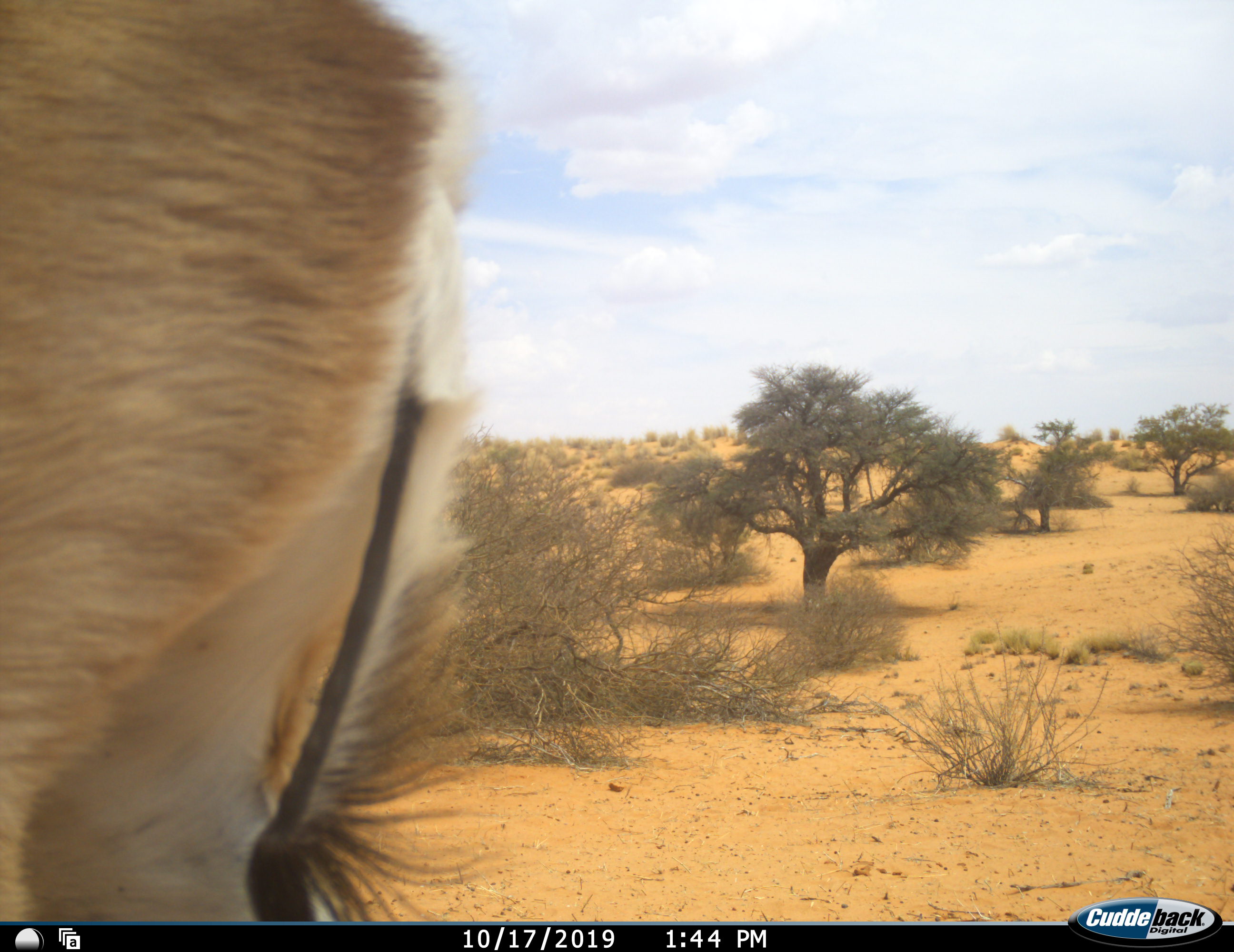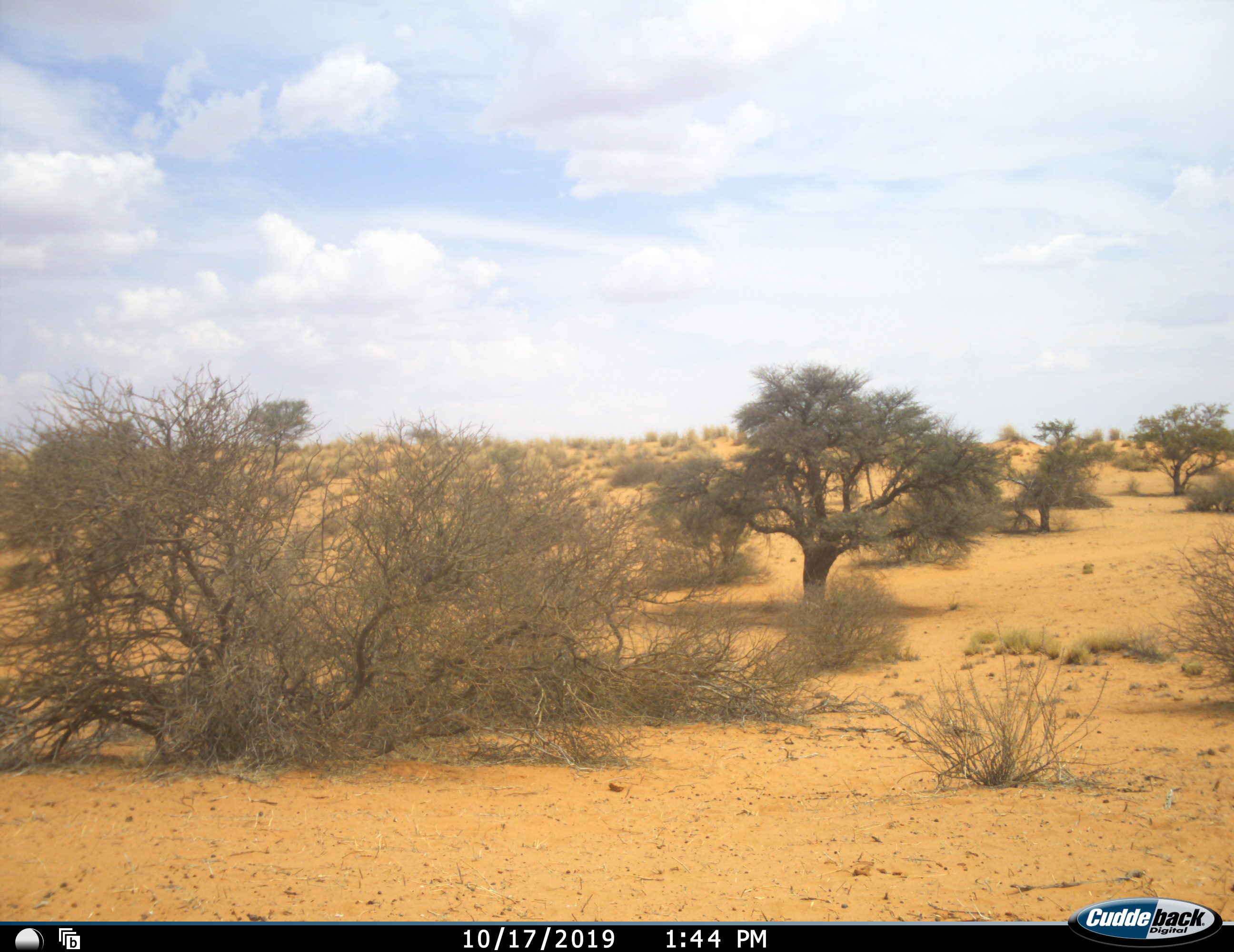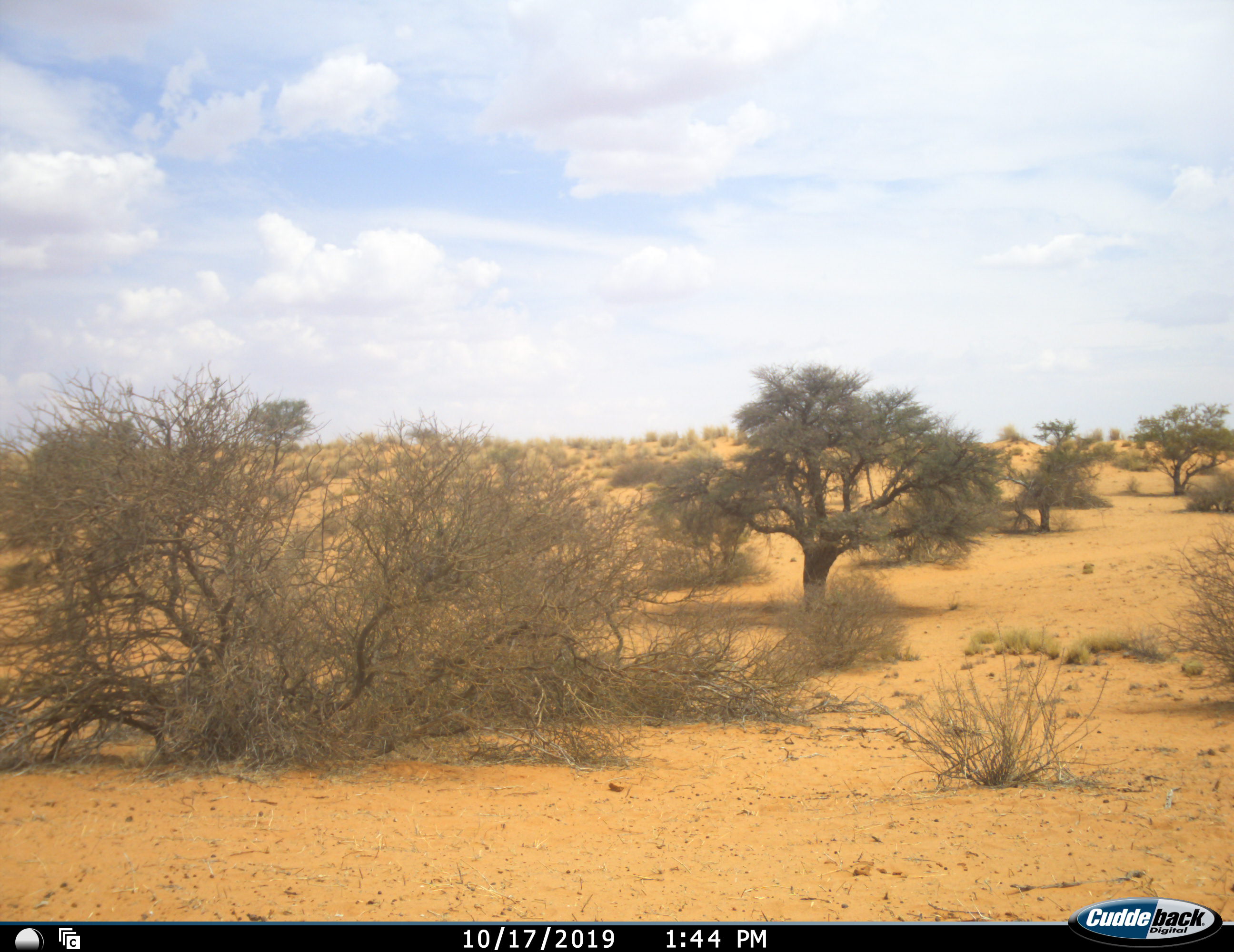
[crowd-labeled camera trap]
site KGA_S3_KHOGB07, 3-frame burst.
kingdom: Animalia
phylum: Chordata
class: Mammalia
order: Artiodactyla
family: Bovidae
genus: Antidorcas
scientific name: Antidorcas marsupialis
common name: springbok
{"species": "springbok (Antidorcas marsupialis)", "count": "1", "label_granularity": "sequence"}